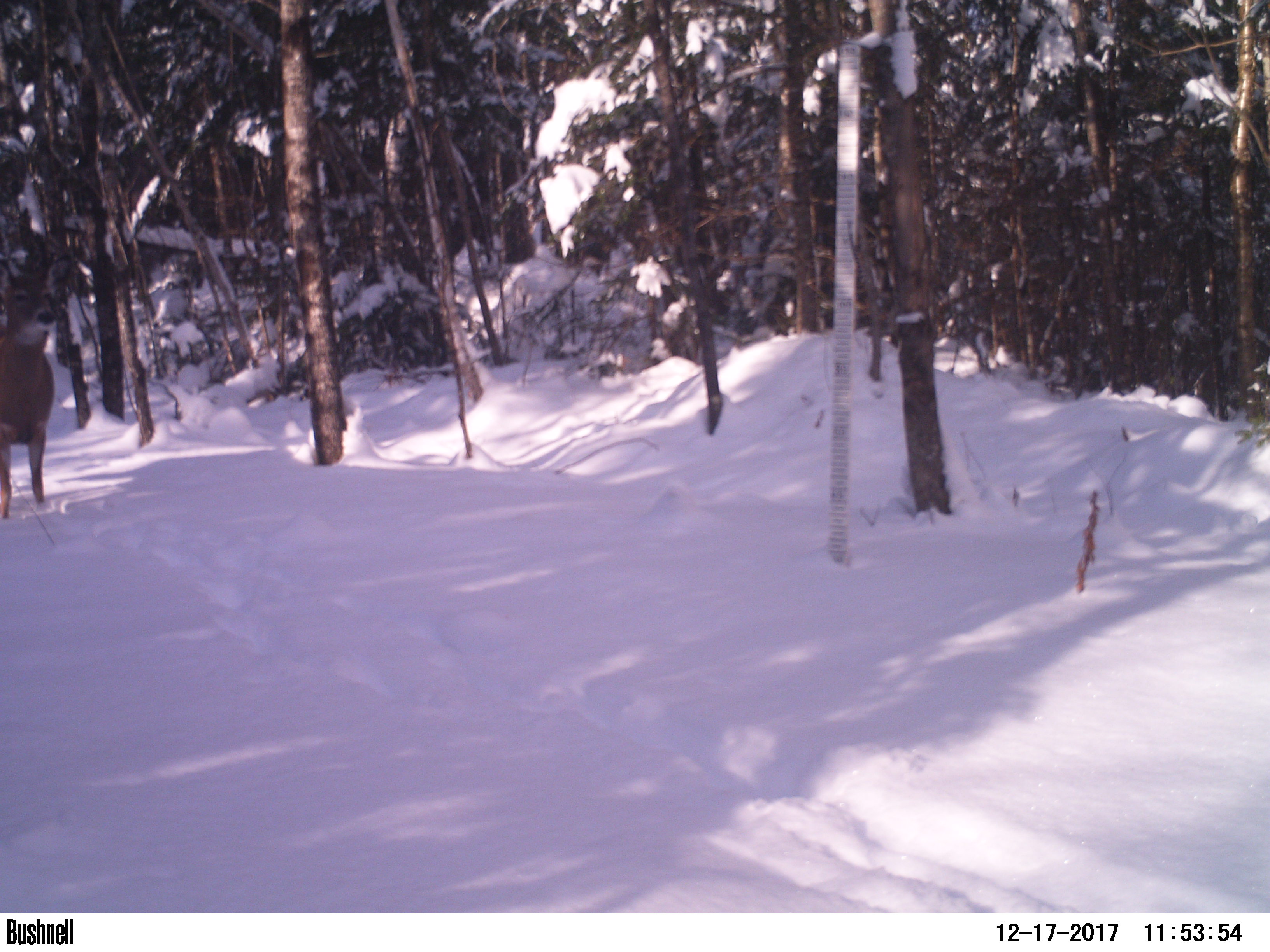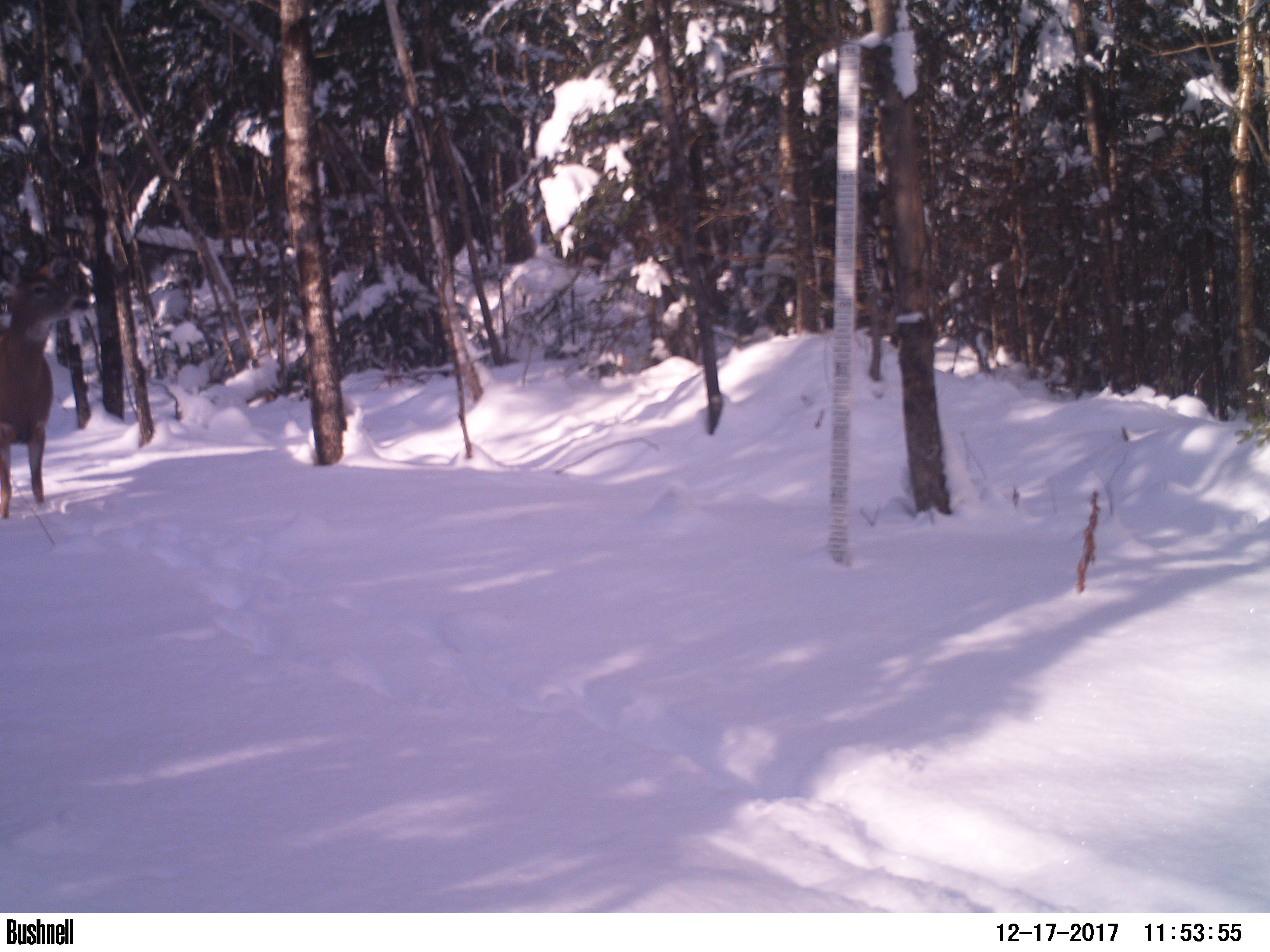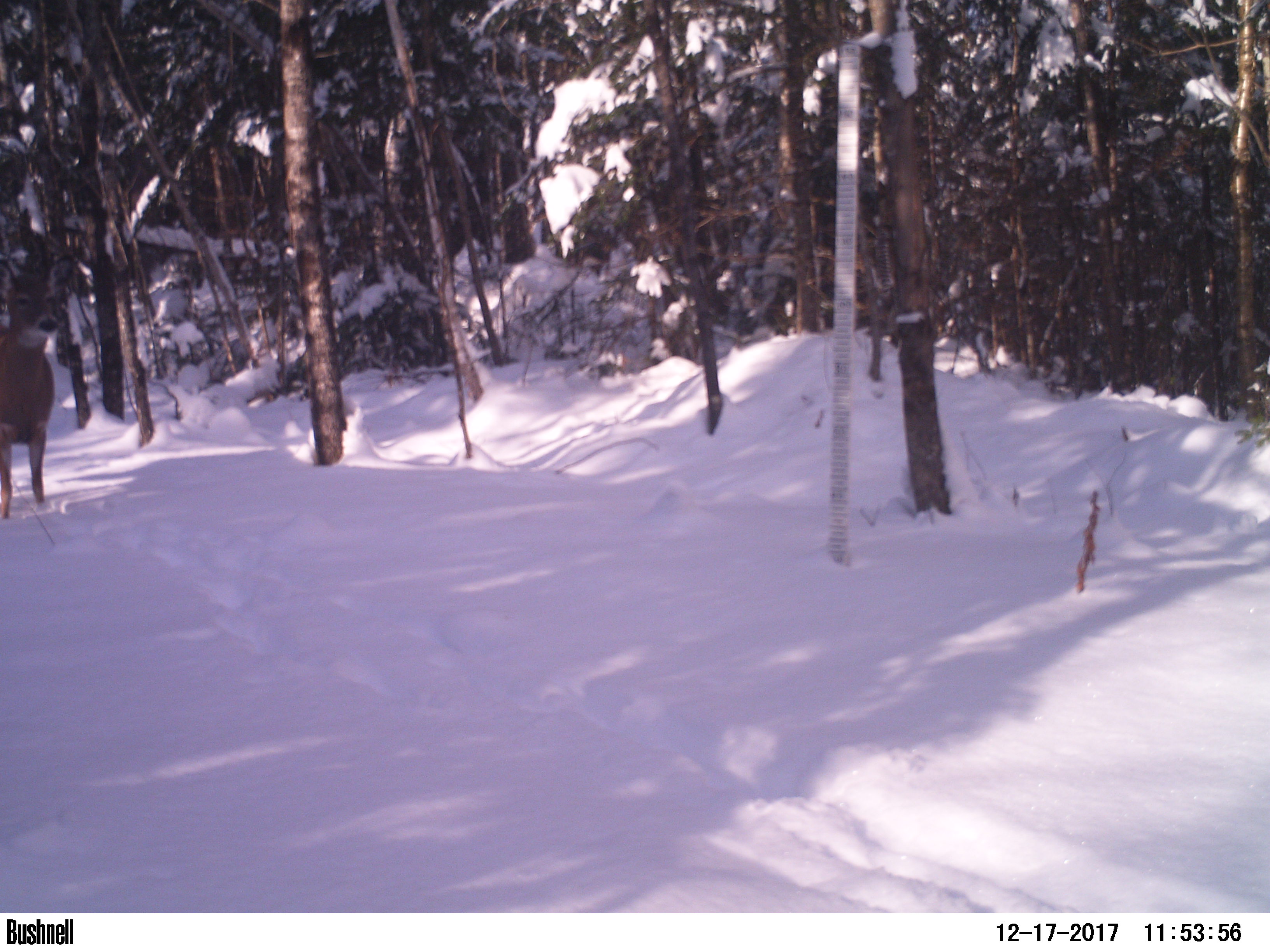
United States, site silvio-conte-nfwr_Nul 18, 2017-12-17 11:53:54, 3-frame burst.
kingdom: Animalia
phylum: Chordata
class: Mammalia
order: Artiodactyla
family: Cervidae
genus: Odocoileus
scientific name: Odocoileus virginianus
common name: white-tailed deer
White-tailed deer (Odocoileus virginianus).